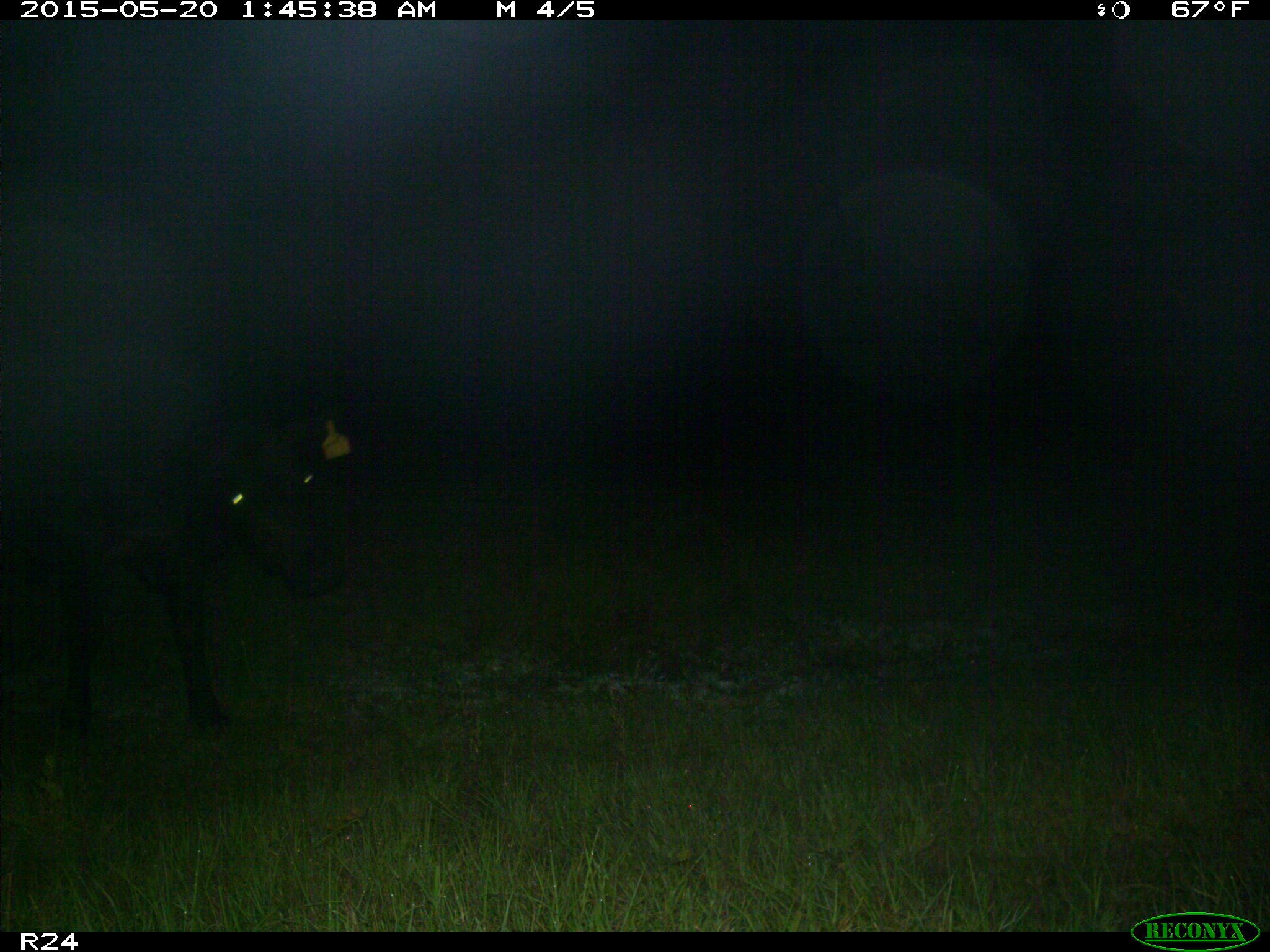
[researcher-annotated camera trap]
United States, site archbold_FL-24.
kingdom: Animalia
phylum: Chordata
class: Mammalia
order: Artiodactyla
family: Bovidae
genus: Bos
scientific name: Bos taurus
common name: domestic cow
Bos taurus (domestic cow).